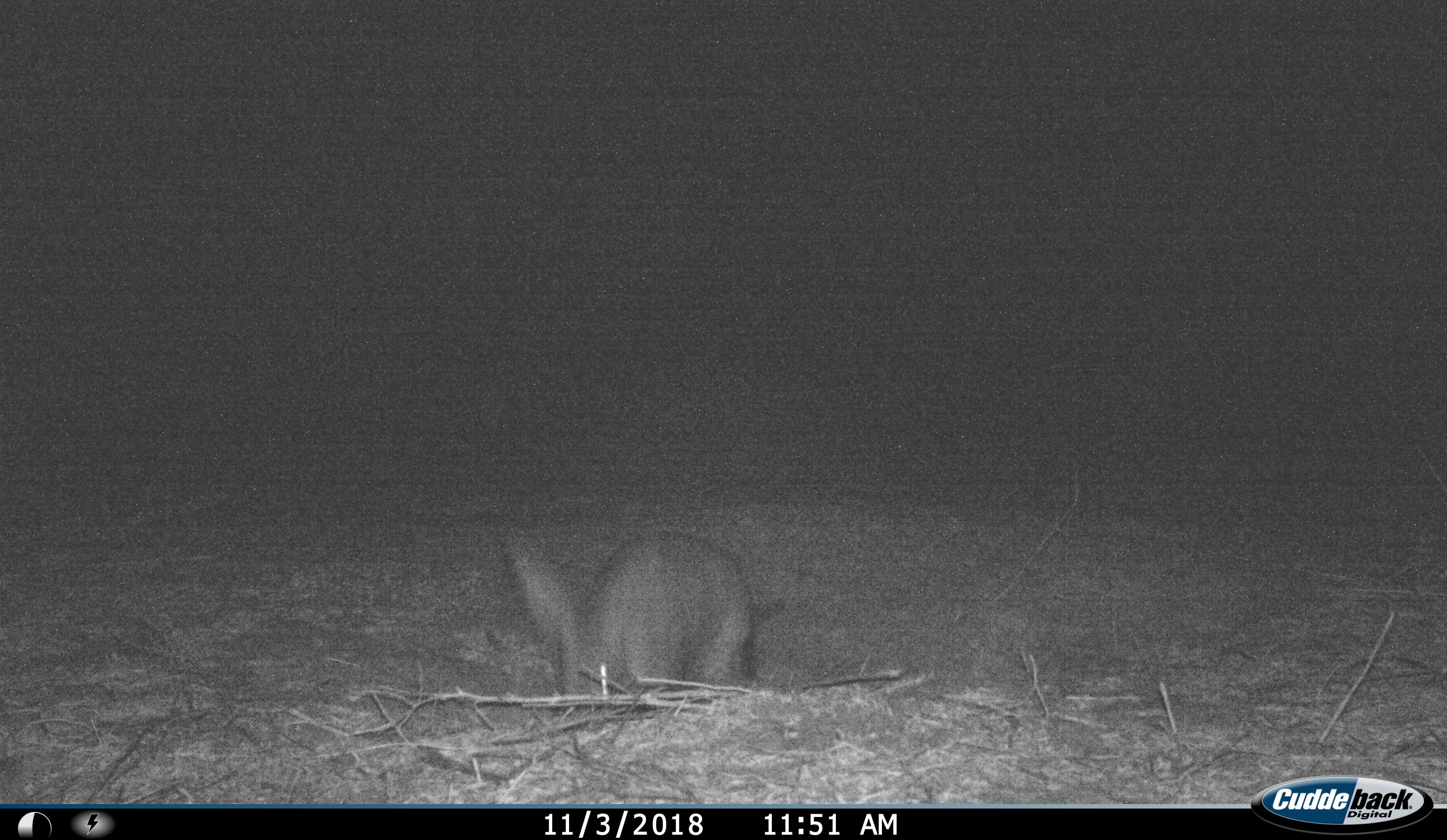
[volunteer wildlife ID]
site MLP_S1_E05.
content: unidentified animal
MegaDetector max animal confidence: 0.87